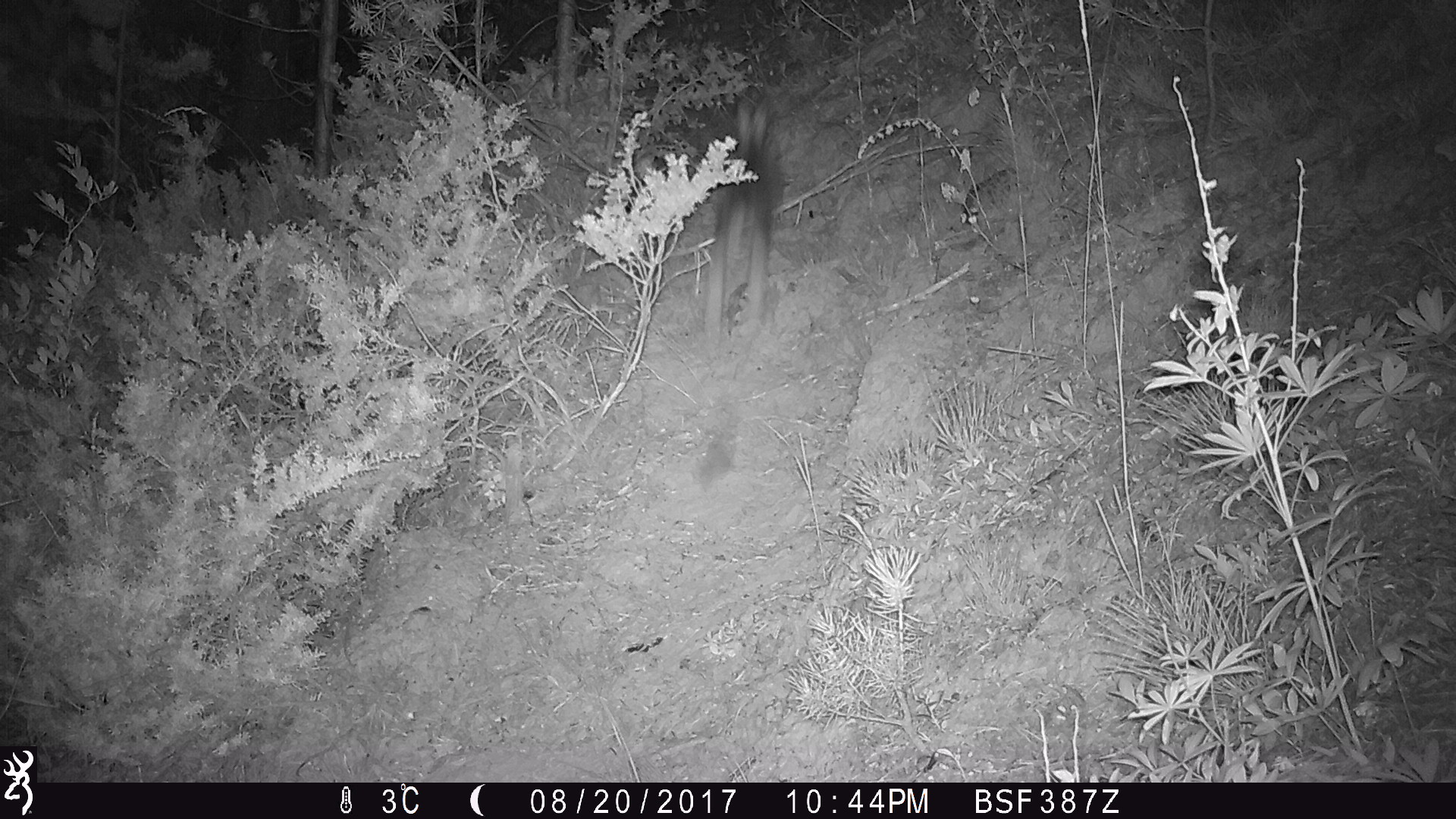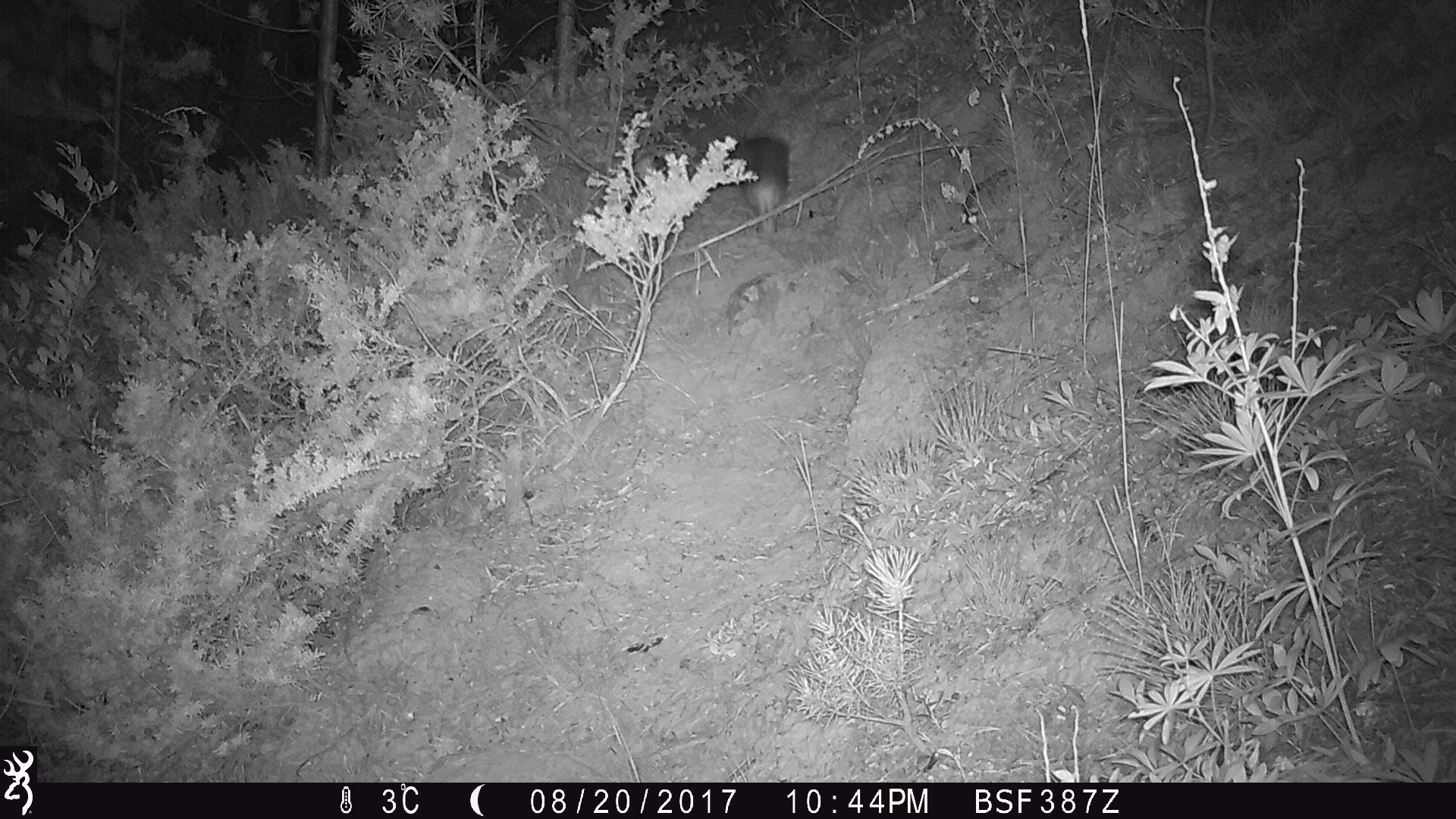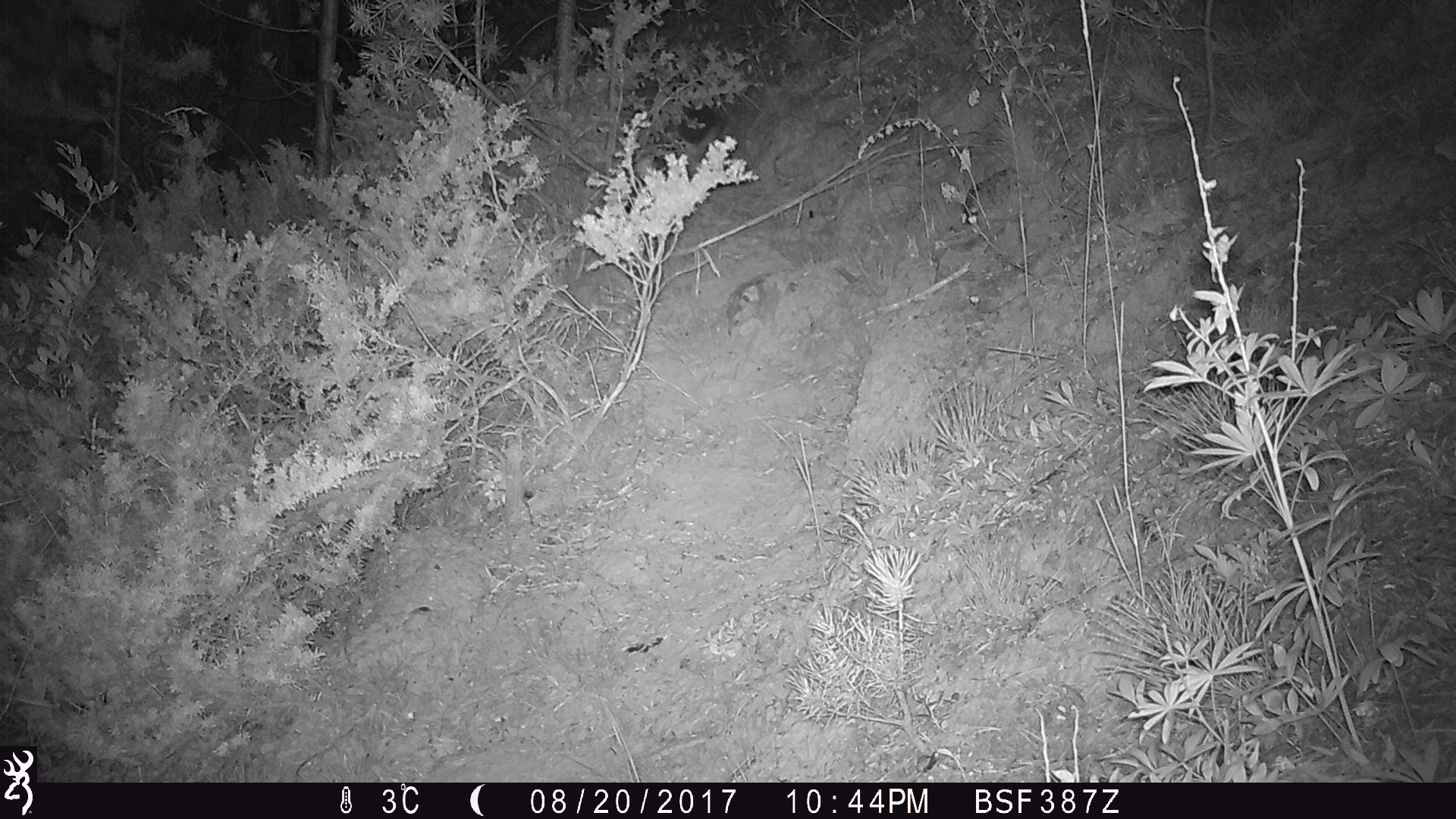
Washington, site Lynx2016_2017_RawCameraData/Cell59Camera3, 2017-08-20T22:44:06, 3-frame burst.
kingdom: Animalia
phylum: Chordata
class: Mammalia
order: Lagomorpha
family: Leporidae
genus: Lepus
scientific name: Lepus americanus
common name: snowshoe hare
Lepus americanus (snowshoe hare). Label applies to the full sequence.